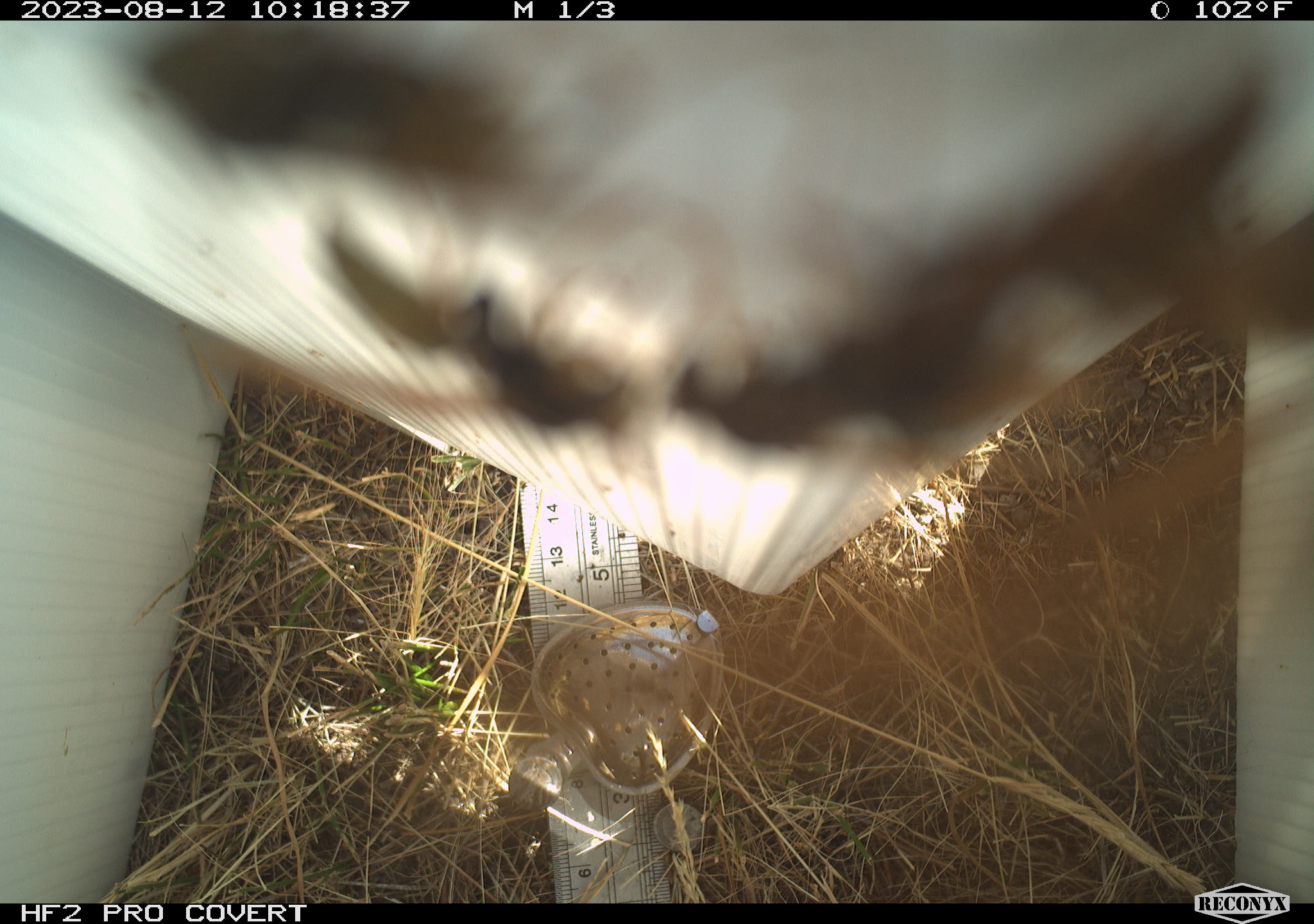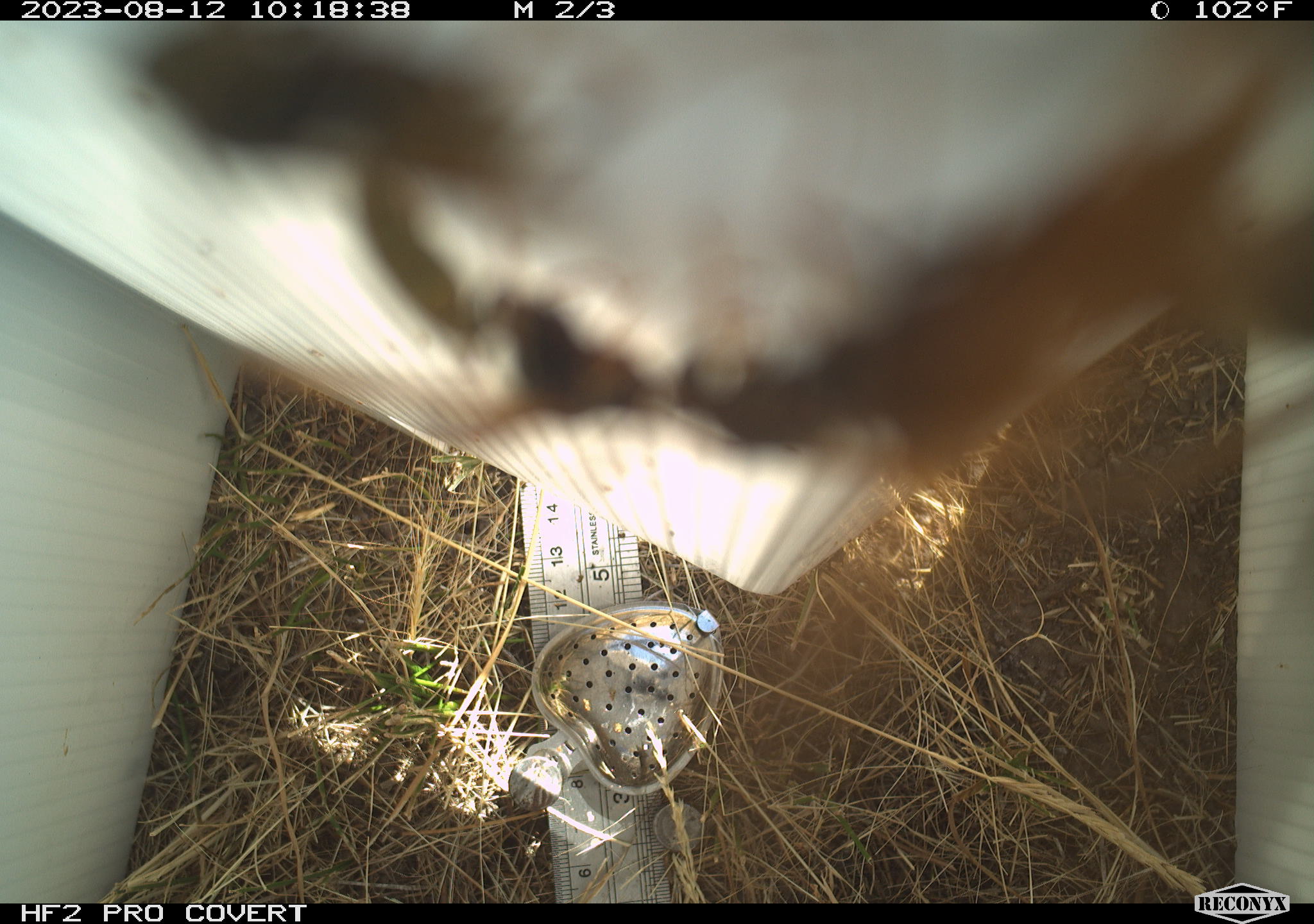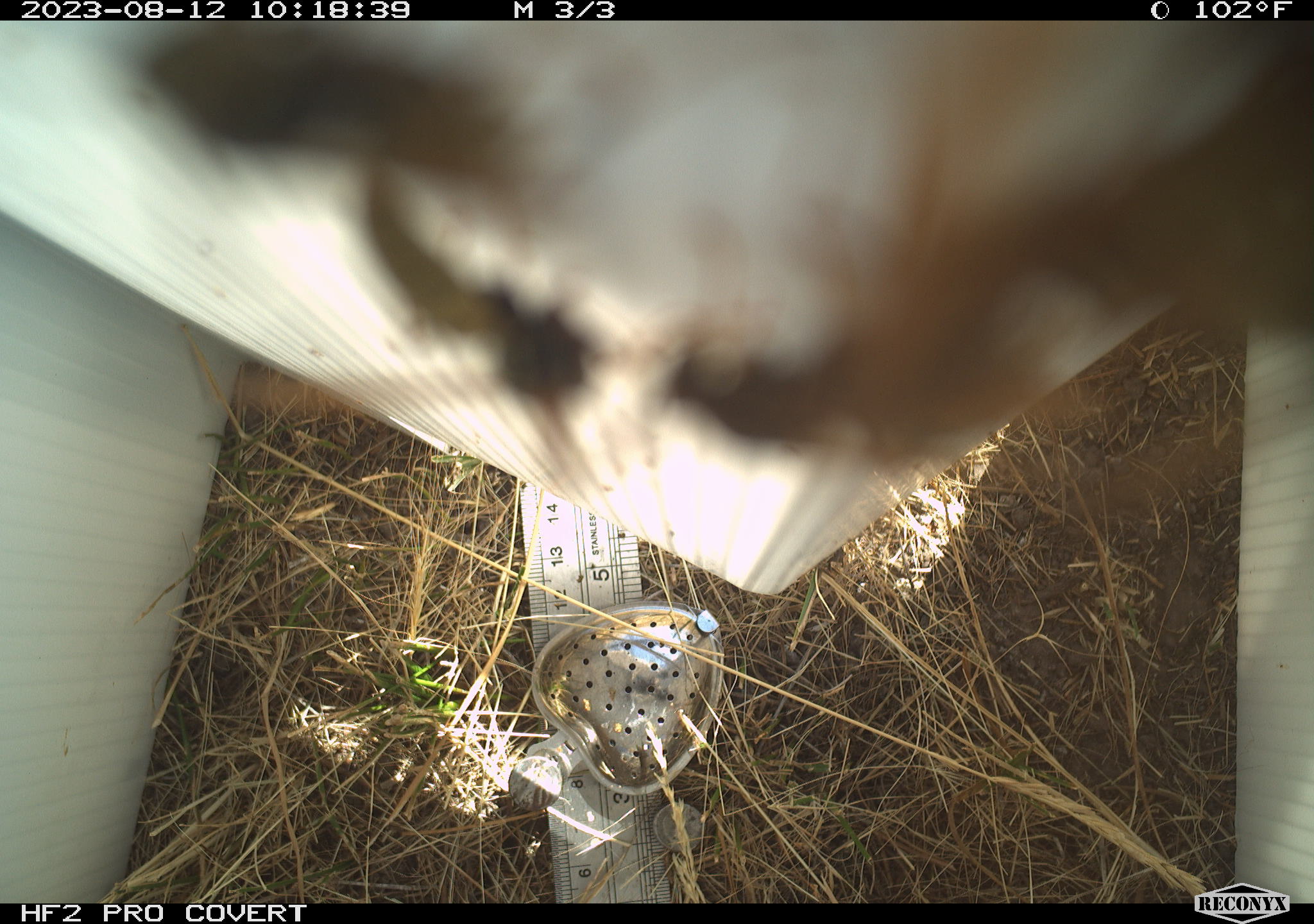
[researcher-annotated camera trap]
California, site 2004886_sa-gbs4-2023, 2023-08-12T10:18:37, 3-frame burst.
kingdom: Animalia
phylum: Arthropoda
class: Insecta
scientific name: Insecta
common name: insect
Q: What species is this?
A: Insect (Insecta).